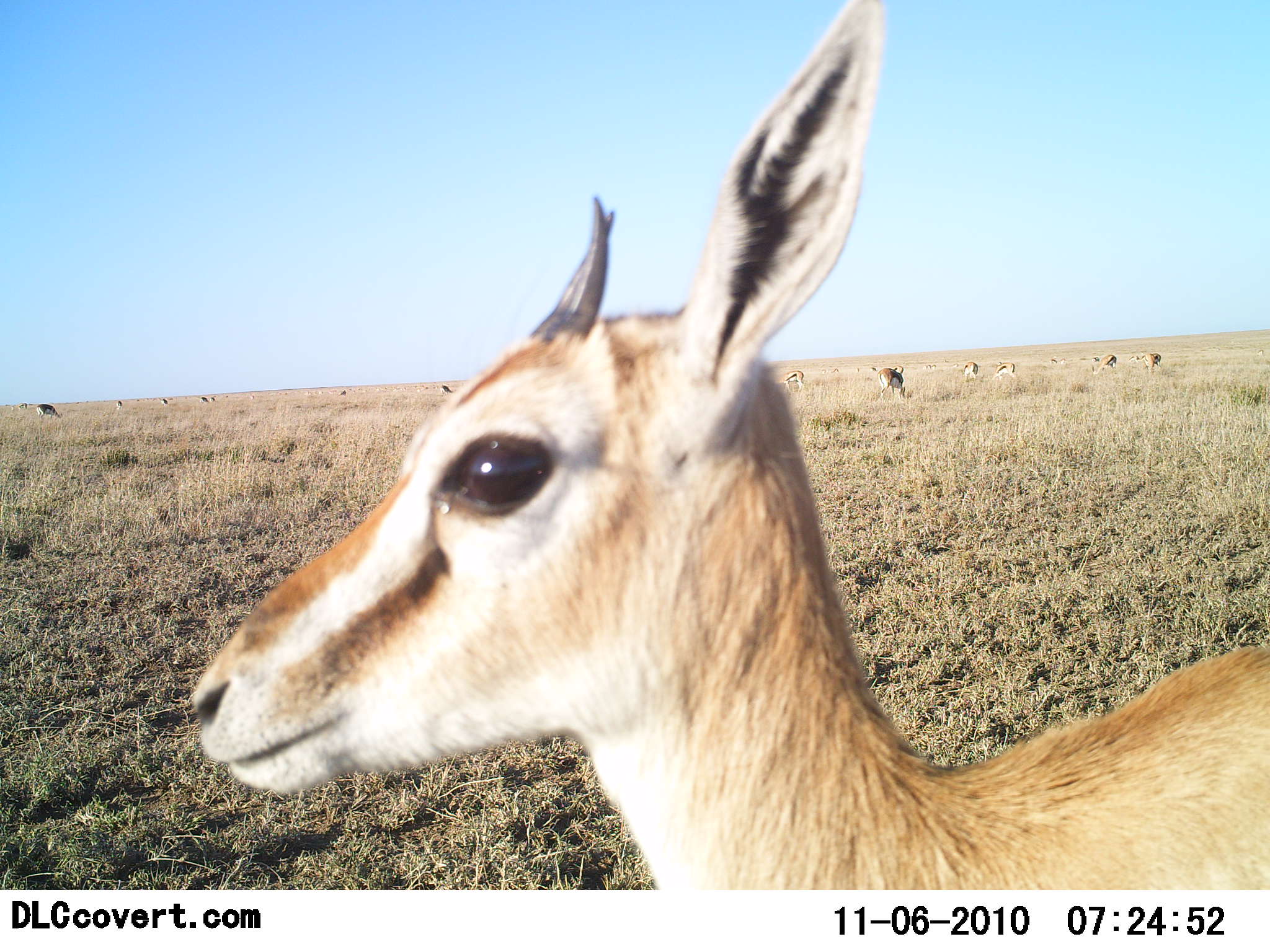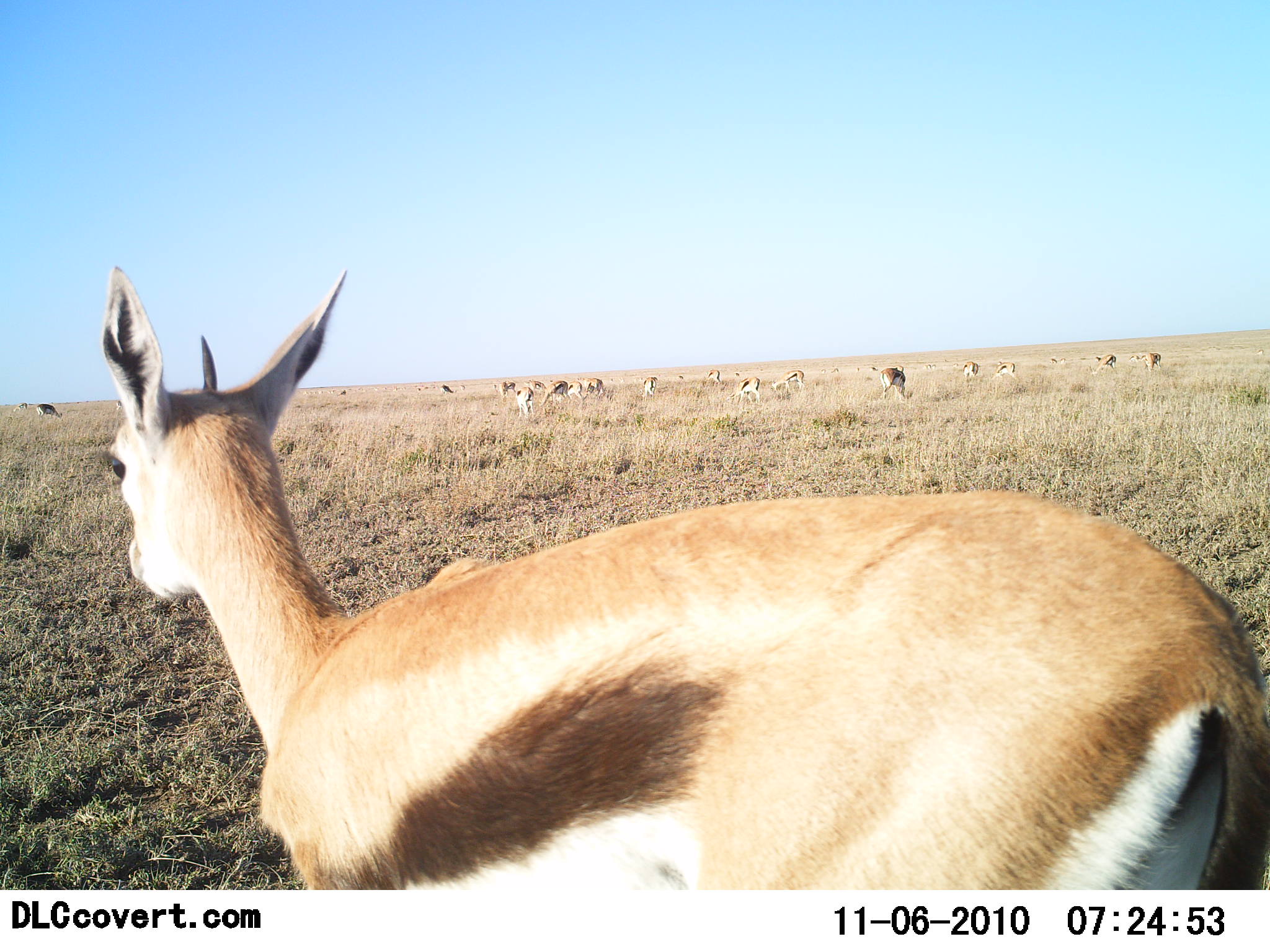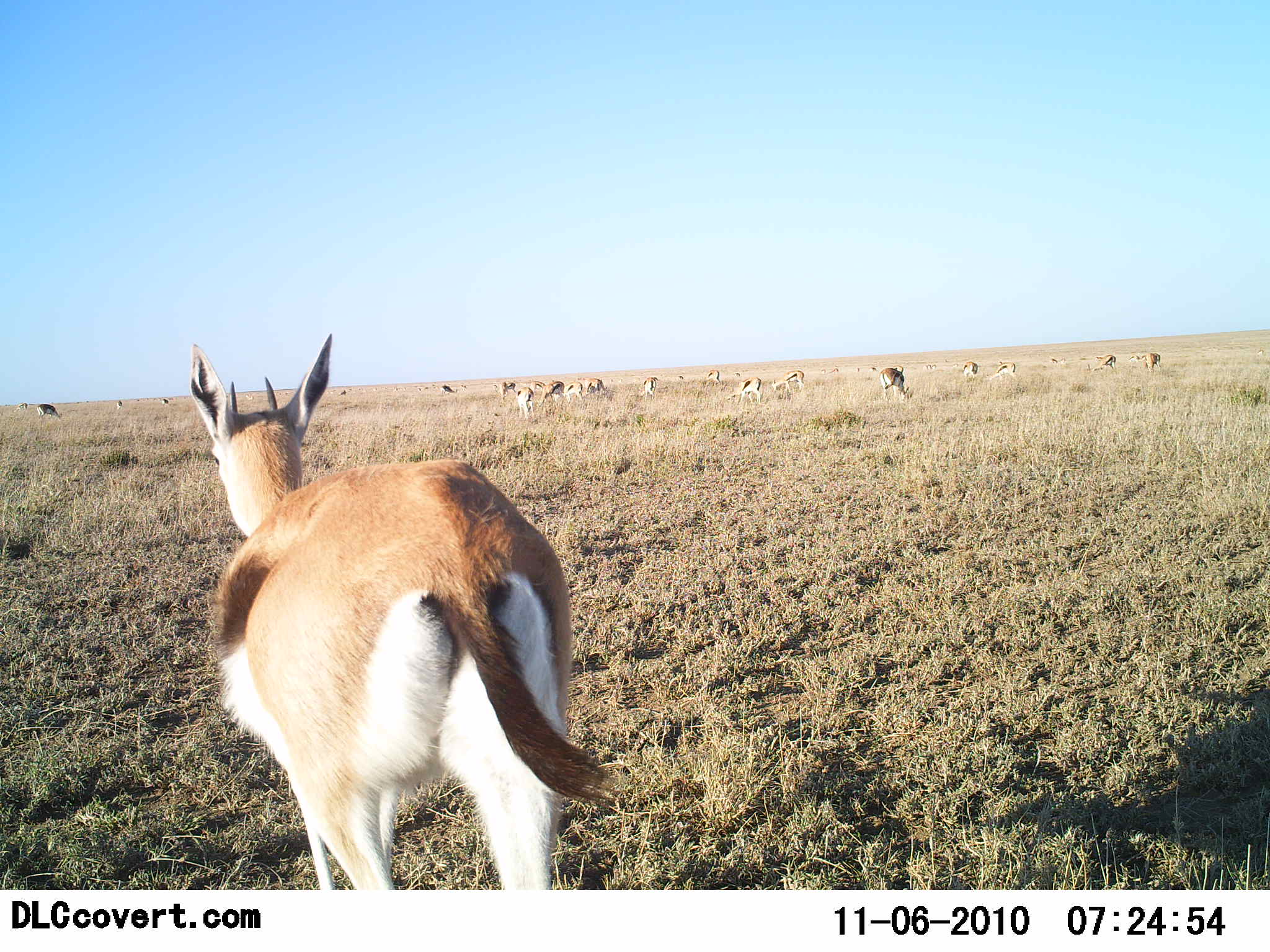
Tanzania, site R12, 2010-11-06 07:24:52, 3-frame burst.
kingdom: Animalia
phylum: Chordata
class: Mammalia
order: Artiodactyla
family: Bovidae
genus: Eudorcas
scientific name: Eudorcas thomsonii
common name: thomson's gazelle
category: gazellethomsons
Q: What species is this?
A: Gazellethomsons (thomson's gazelle) (Eudorcas thomsonii).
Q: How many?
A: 11-50.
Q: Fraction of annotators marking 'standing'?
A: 35%.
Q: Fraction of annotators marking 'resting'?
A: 0%.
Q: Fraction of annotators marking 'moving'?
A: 65%.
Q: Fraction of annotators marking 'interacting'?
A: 0%.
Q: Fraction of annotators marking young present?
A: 10%.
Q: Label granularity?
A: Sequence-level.